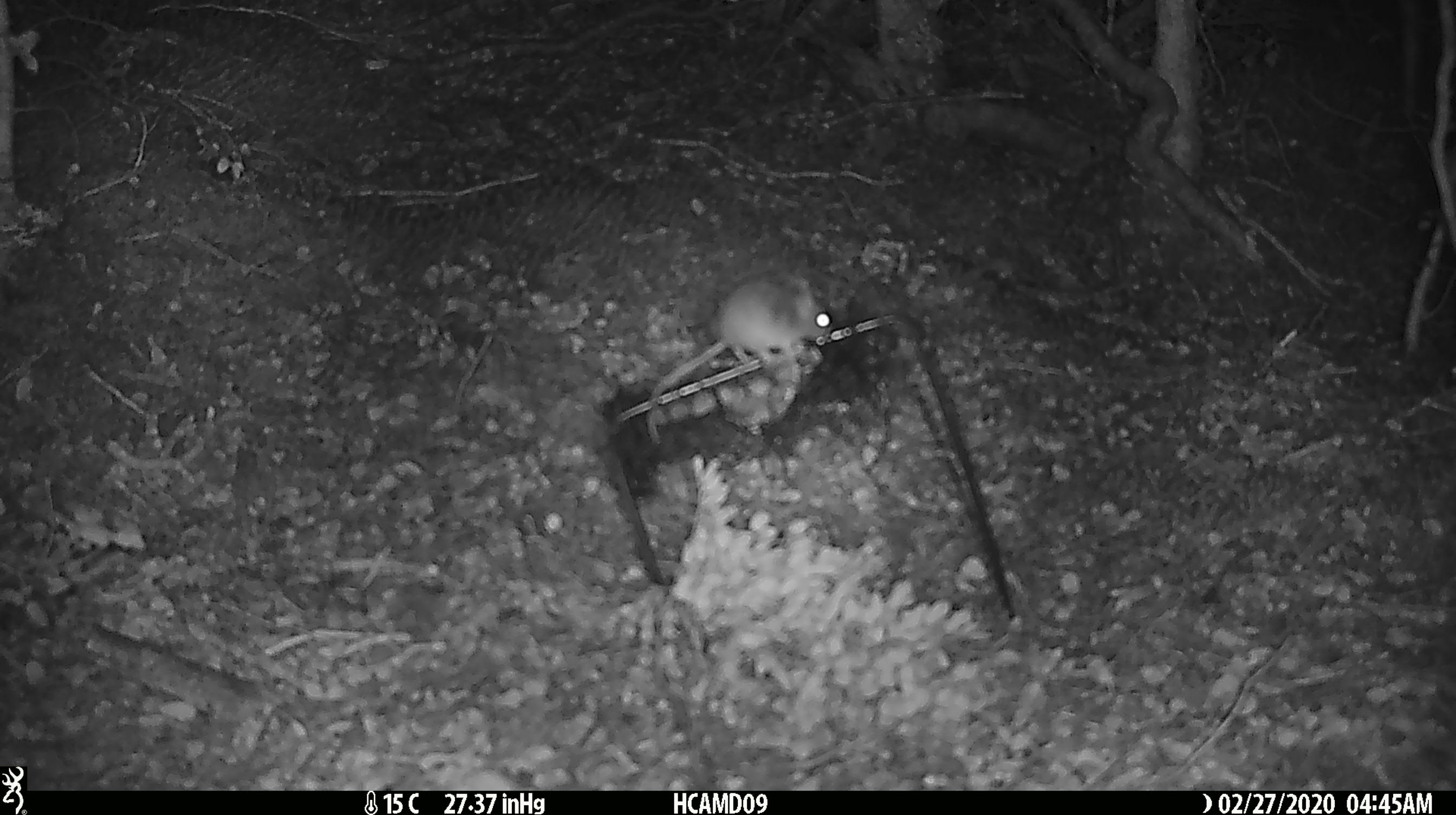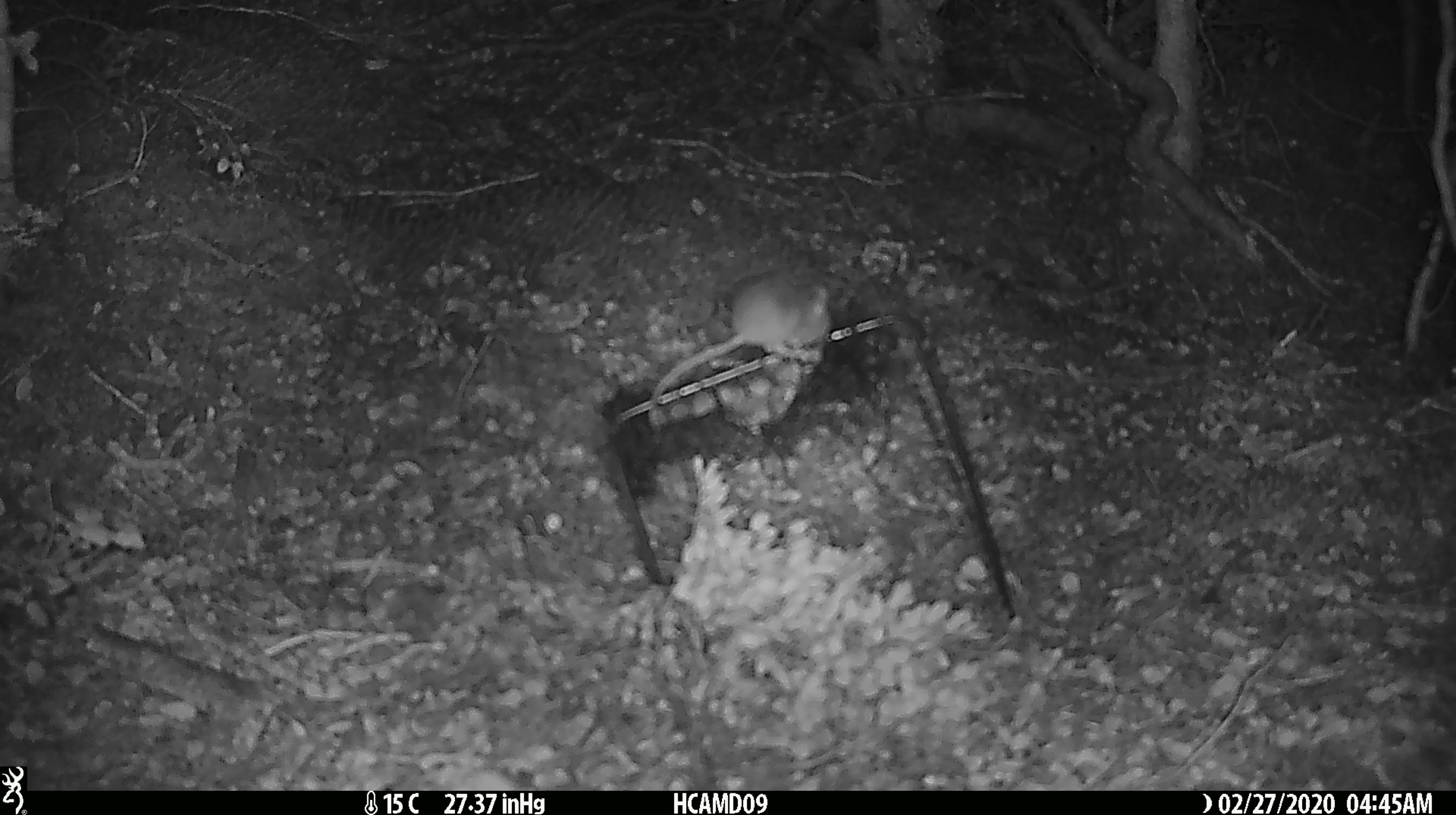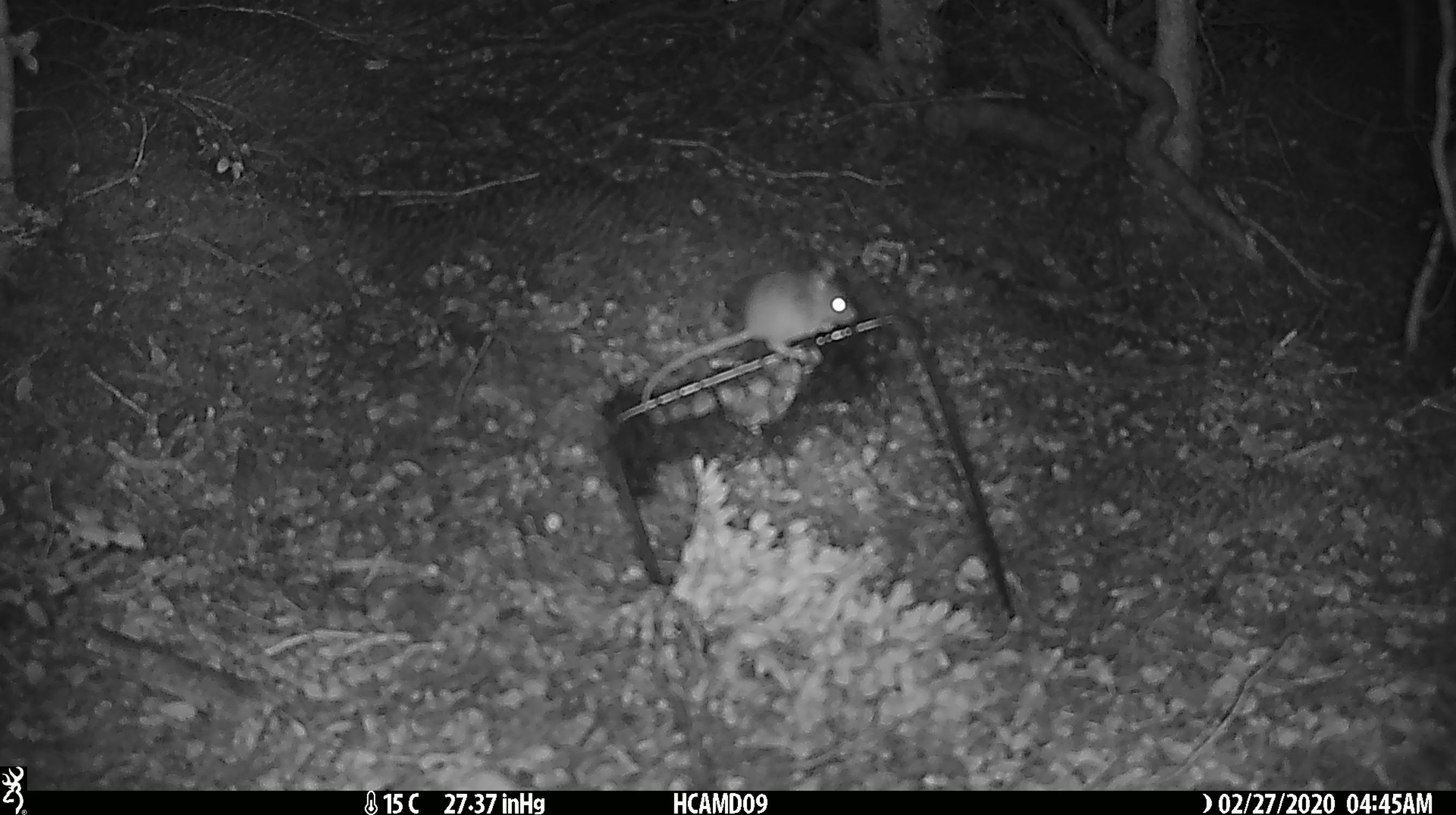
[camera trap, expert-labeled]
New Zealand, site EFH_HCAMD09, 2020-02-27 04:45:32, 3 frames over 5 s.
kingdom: Animalia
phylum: Chordata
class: Mammalia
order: Rodentia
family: Muridae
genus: Mus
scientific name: Mus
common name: mouse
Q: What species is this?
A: Mouse (Mus).